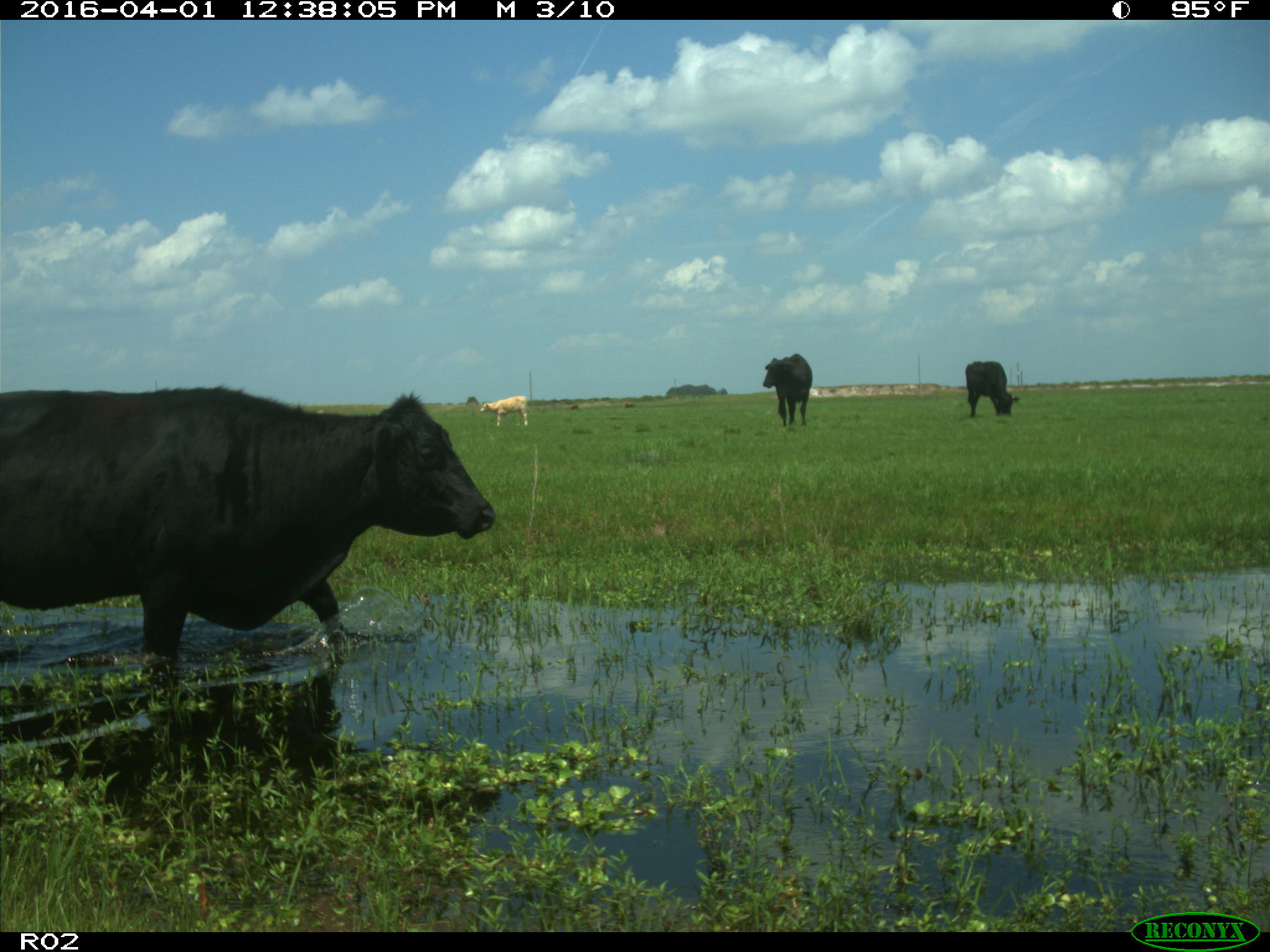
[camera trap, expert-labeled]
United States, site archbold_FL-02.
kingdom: Animalia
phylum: Chordata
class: Mammalia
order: Artiodactyla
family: Bovidae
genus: Bos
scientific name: Bos taurus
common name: domestic cow